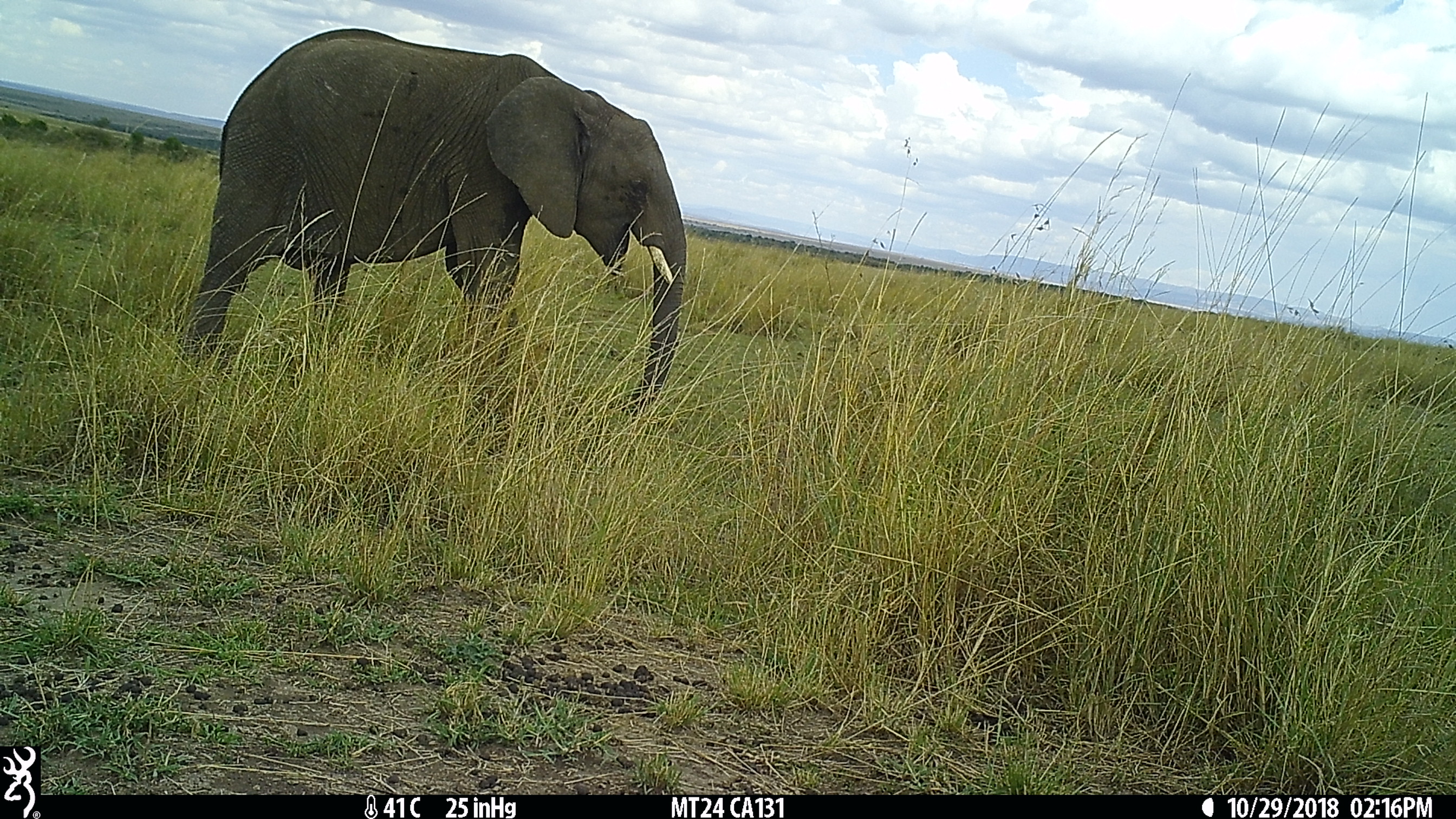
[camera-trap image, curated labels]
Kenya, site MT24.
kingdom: Animalia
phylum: Chordata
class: Mammalia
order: Proboscidea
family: Elephantidae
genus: Loxodonta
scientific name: Loxodonta africana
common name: elephant